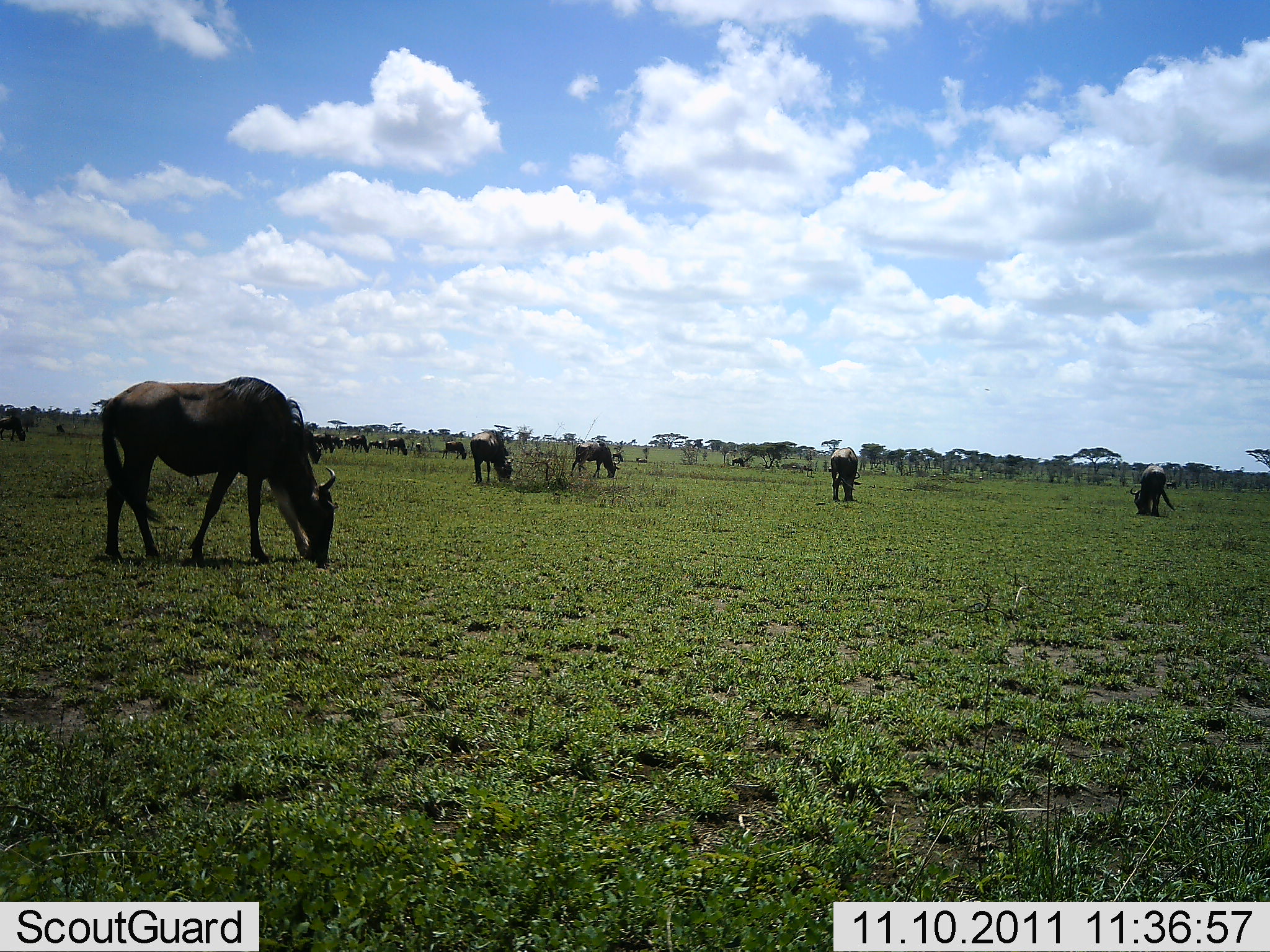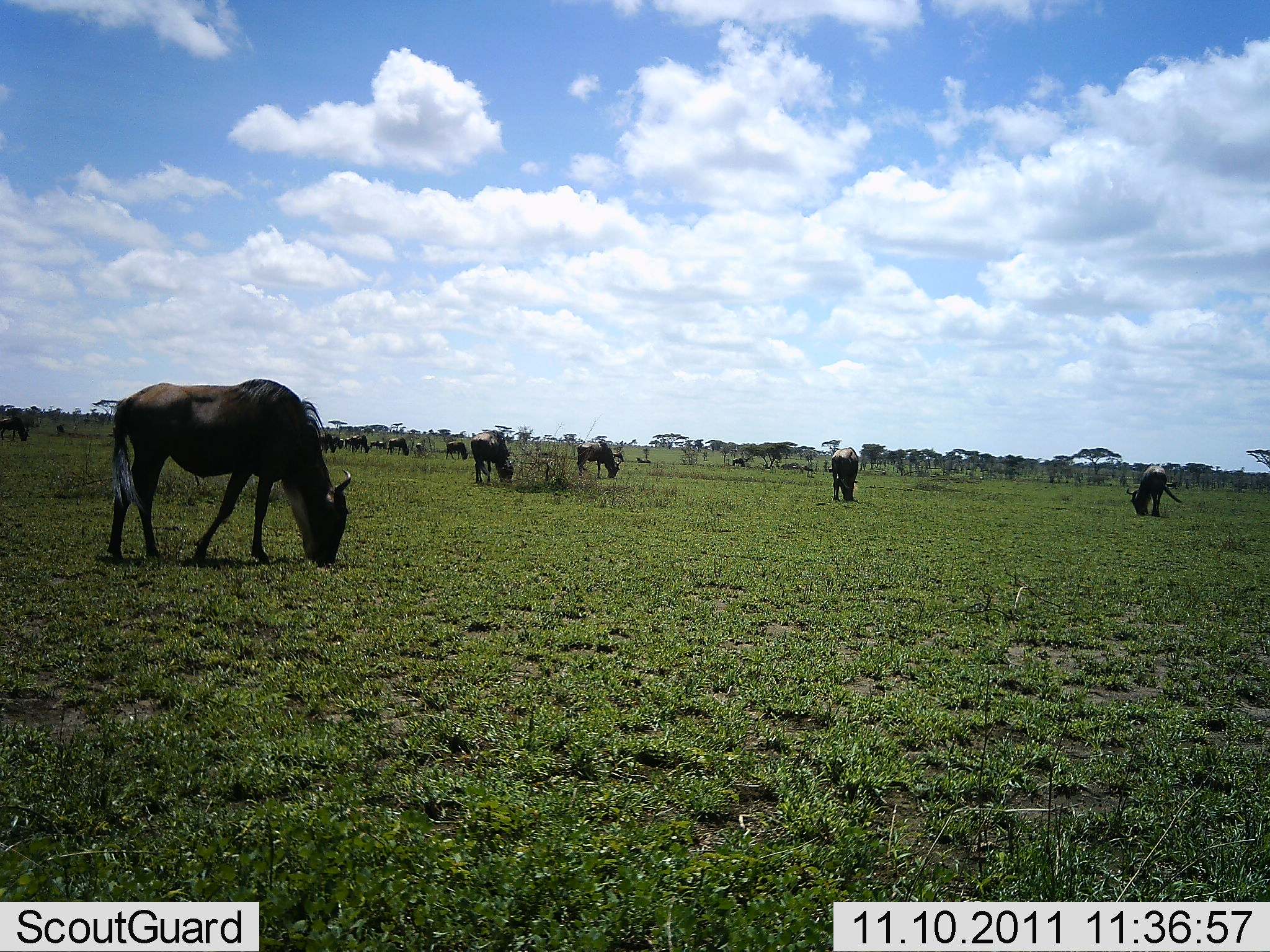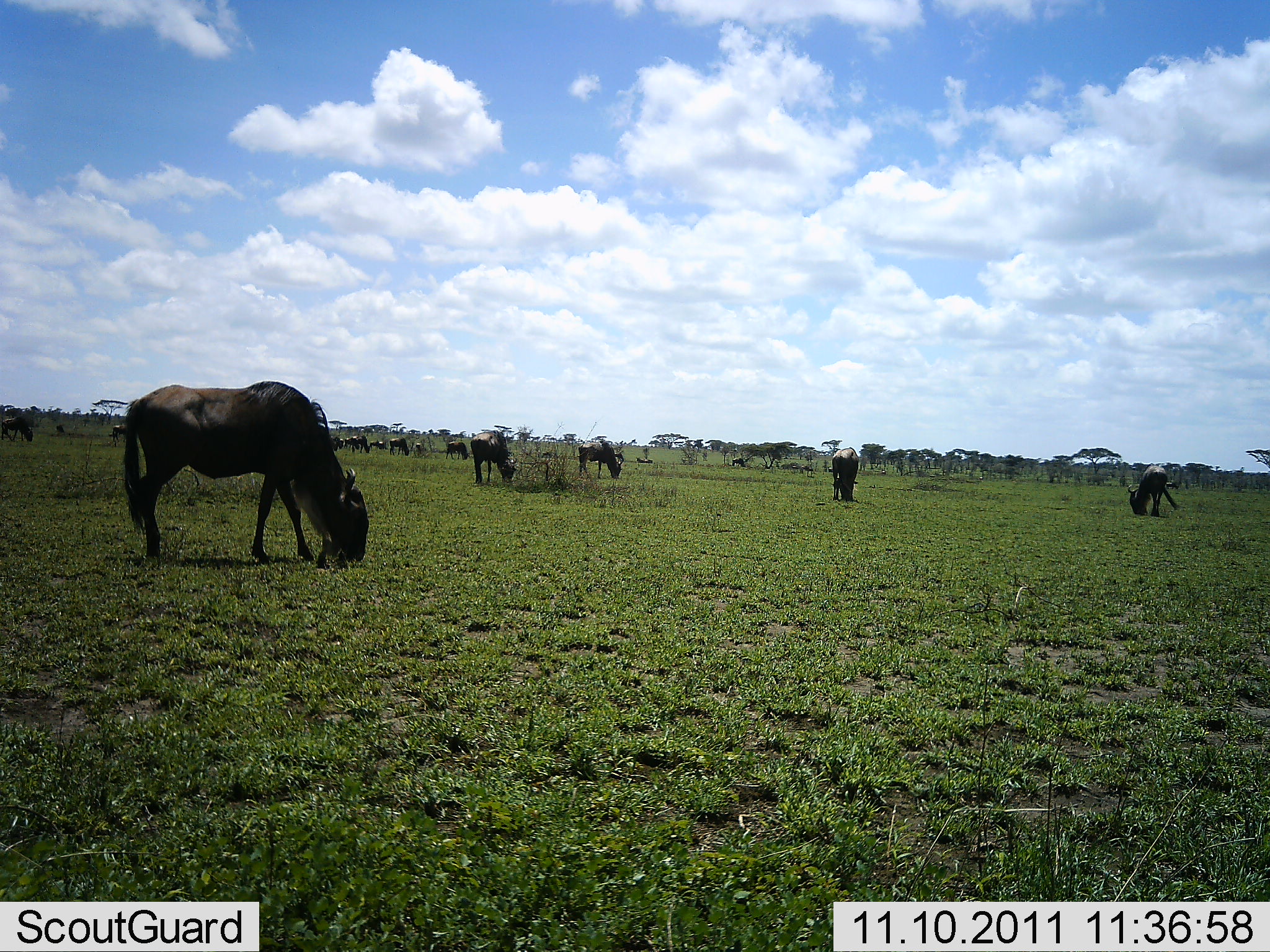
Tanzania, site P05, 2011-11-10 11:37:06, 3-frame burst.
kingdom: Animalia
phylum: Chordata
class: Mammalia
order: Artiodactyla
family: Bovidae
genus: Connochaetes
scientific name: Connochaetes taurinus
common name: blue wildebeest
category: wildebeest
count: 11-50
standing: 20%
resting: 10%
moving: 20%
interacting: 0%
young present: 0%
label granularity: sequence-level